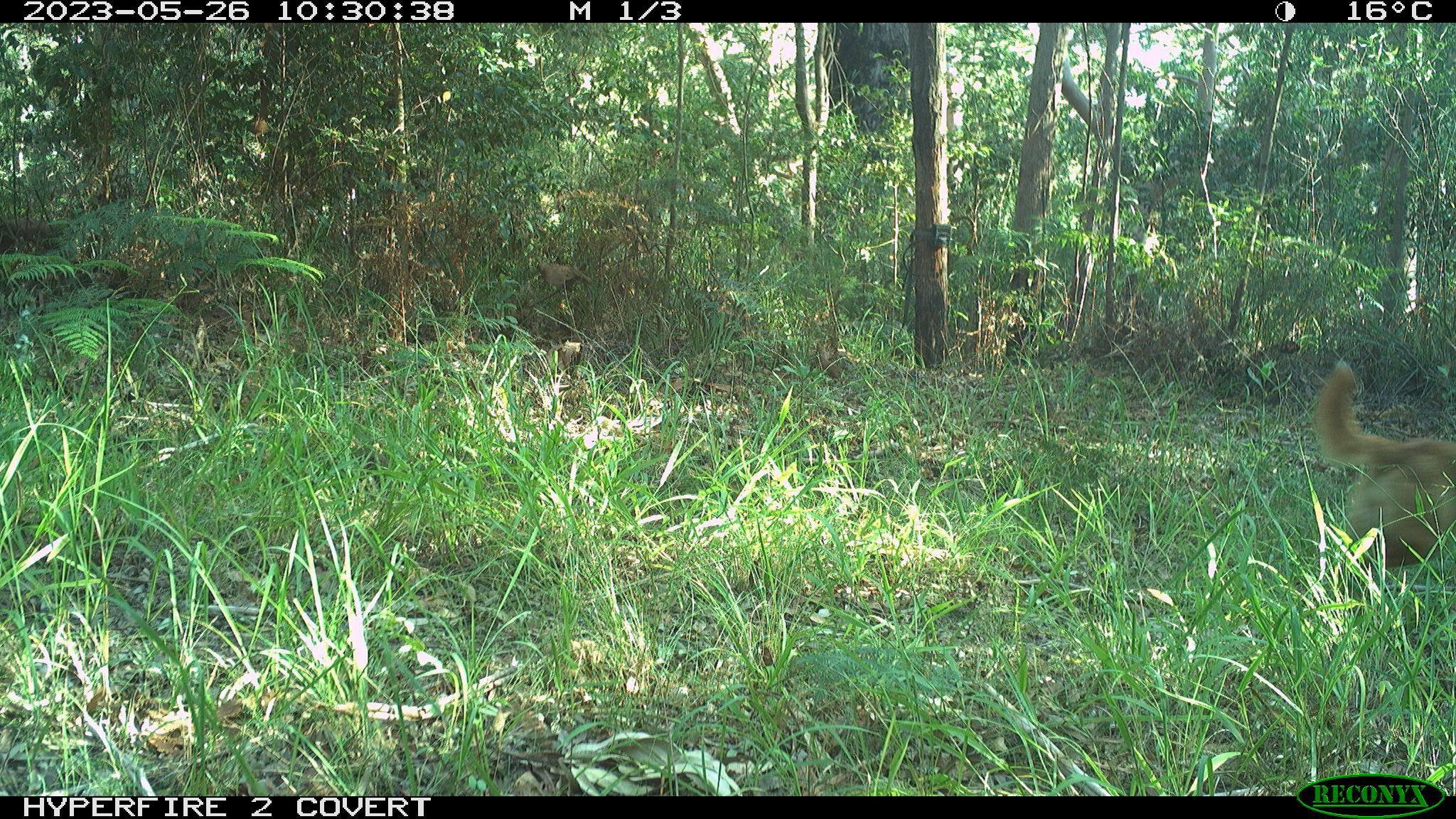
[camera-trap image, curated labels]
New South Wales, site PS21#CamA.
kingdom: Animalia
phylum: Chordata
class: Mammalia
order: Carnivora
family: Canidae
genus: Canis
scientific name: Canis familiaris dingo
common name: dingo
Dingo (Canis familiaris dingo).